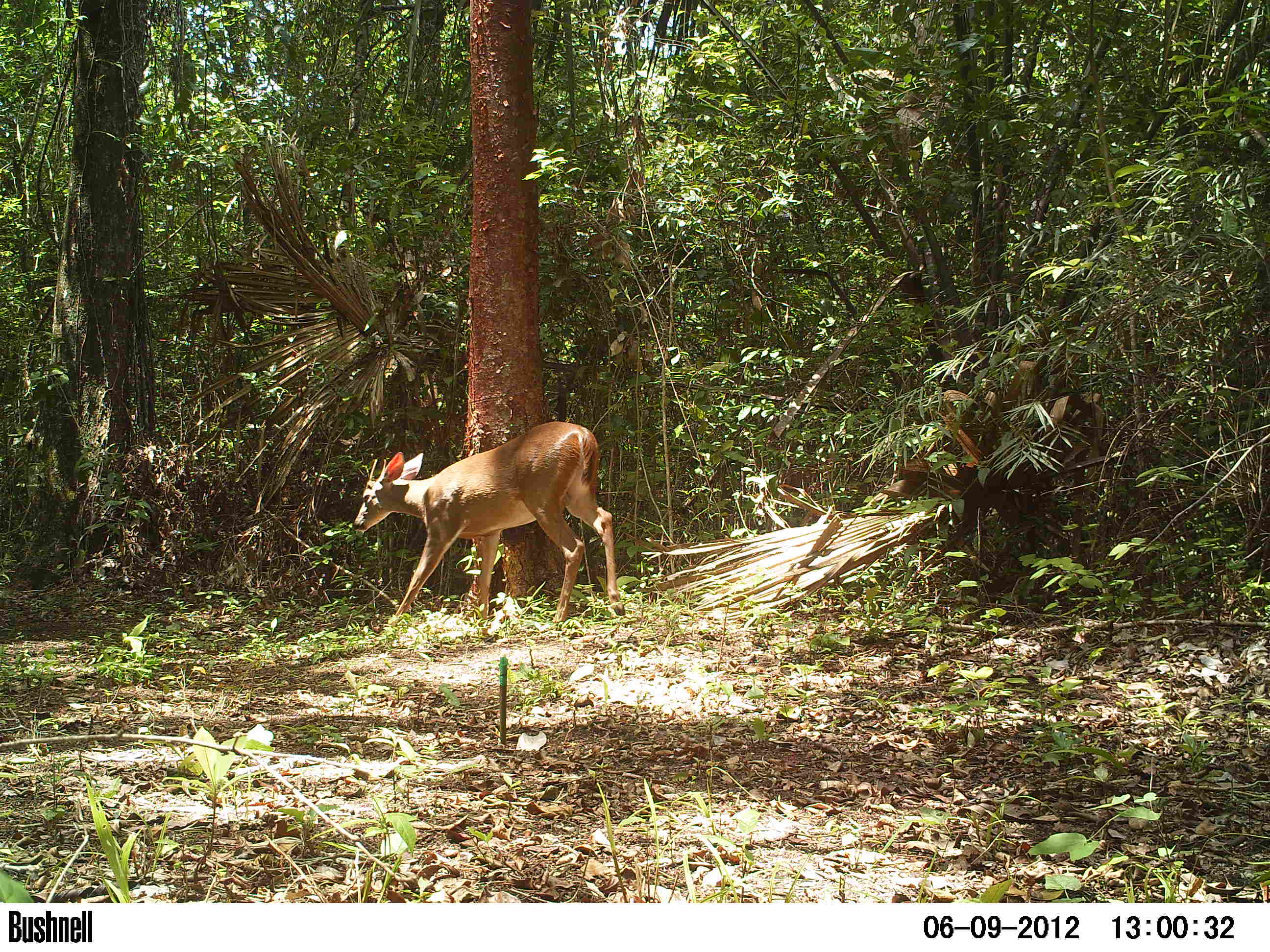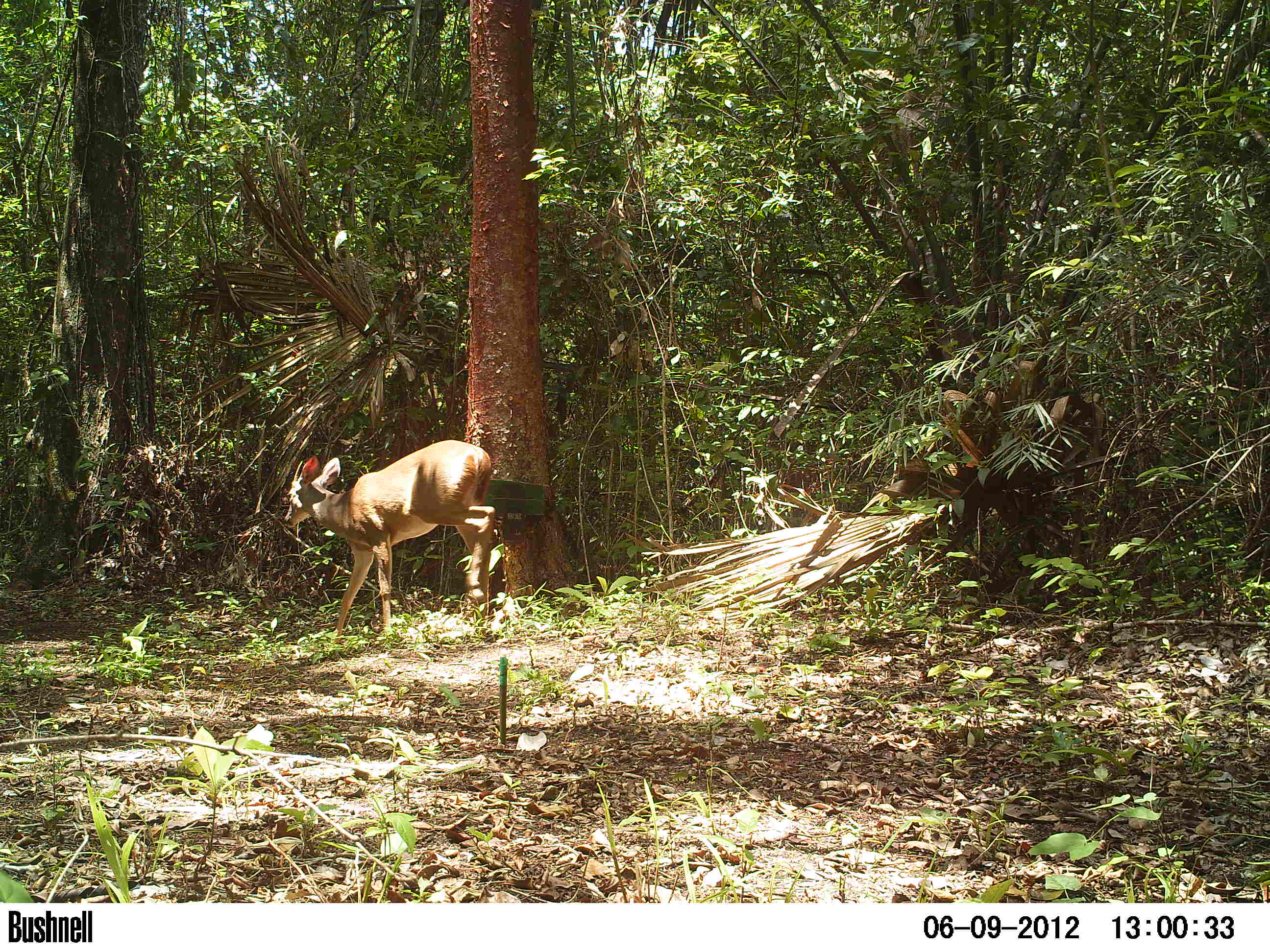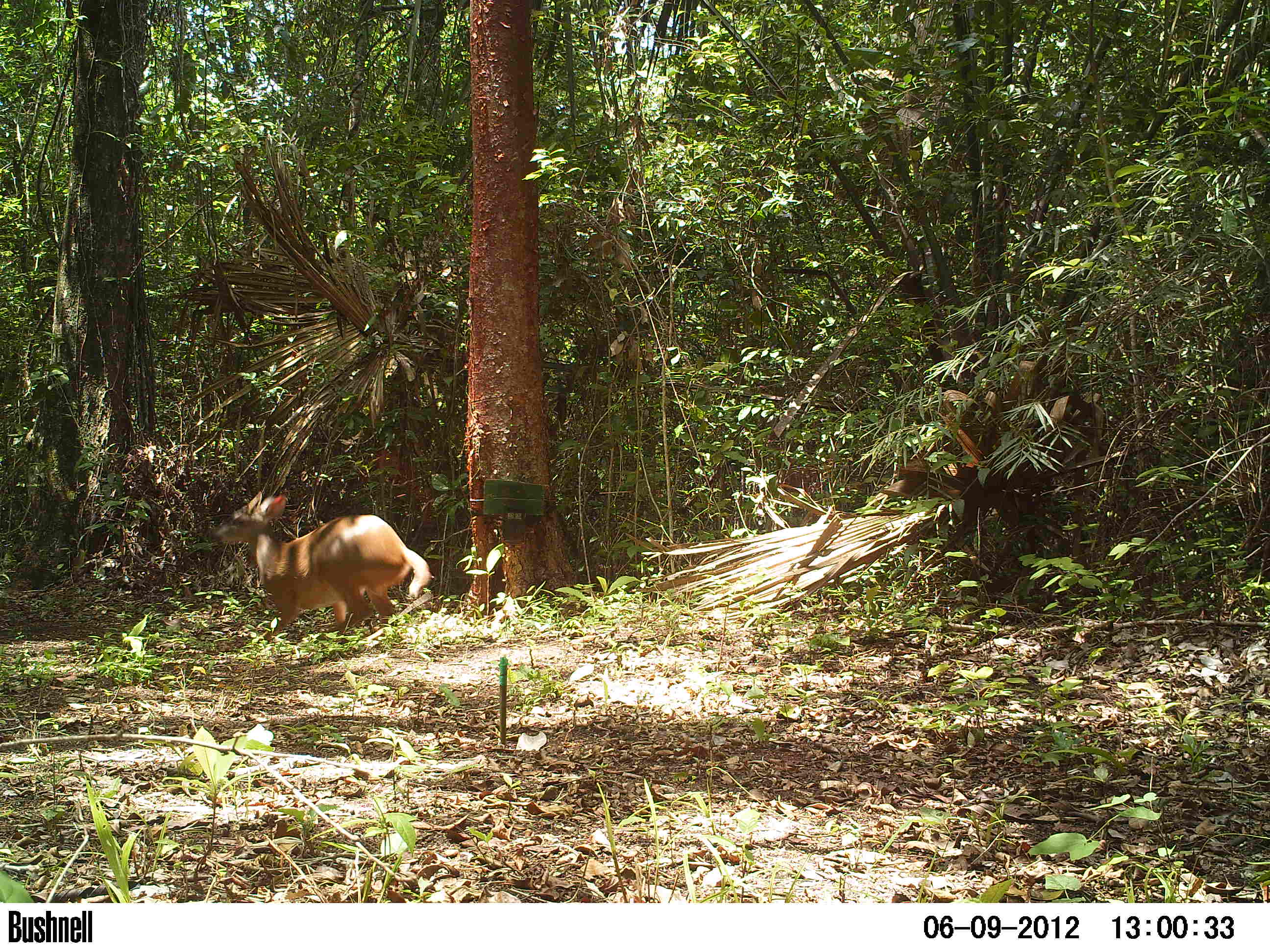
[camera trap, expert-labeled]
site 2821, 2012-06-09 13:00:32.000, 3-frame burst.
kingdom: Animalia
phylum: Chordata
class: Mammalia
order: Artiodactyla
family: Cervidae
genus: Mazama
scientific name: Mazama temama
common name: central american red brocket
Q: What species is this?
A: Mazama temama (central american red brocket).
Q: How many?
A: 1.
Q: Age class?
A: Adult.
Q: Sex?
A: Male.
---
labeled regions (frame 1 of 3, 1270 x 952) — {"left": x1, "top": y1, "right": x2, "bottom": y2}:
mazama temama: {"left": 351, "top": 420, "right": 625, "bottom": 635}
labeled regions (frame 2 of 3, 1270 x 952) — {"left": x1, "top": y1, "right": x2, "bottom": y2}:
mazama temama: {"left": 282, "top": 439, "right": 496, "bottom": 643}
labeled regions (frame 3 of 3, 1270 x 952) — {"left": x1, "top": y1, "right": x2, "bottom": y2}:
mazama temama: {"left": 205, "top": 489, "right": 431, "bottom": 643}